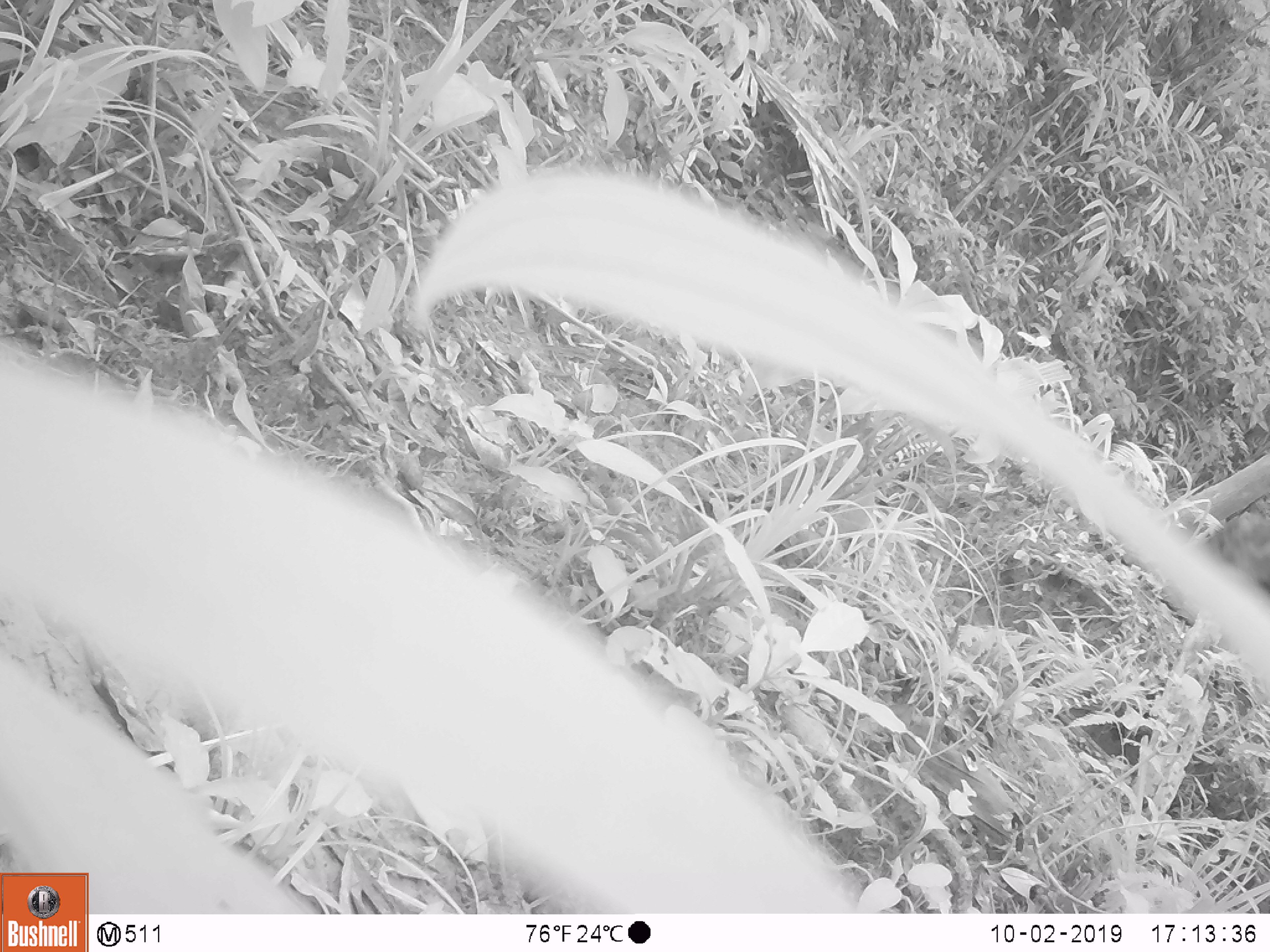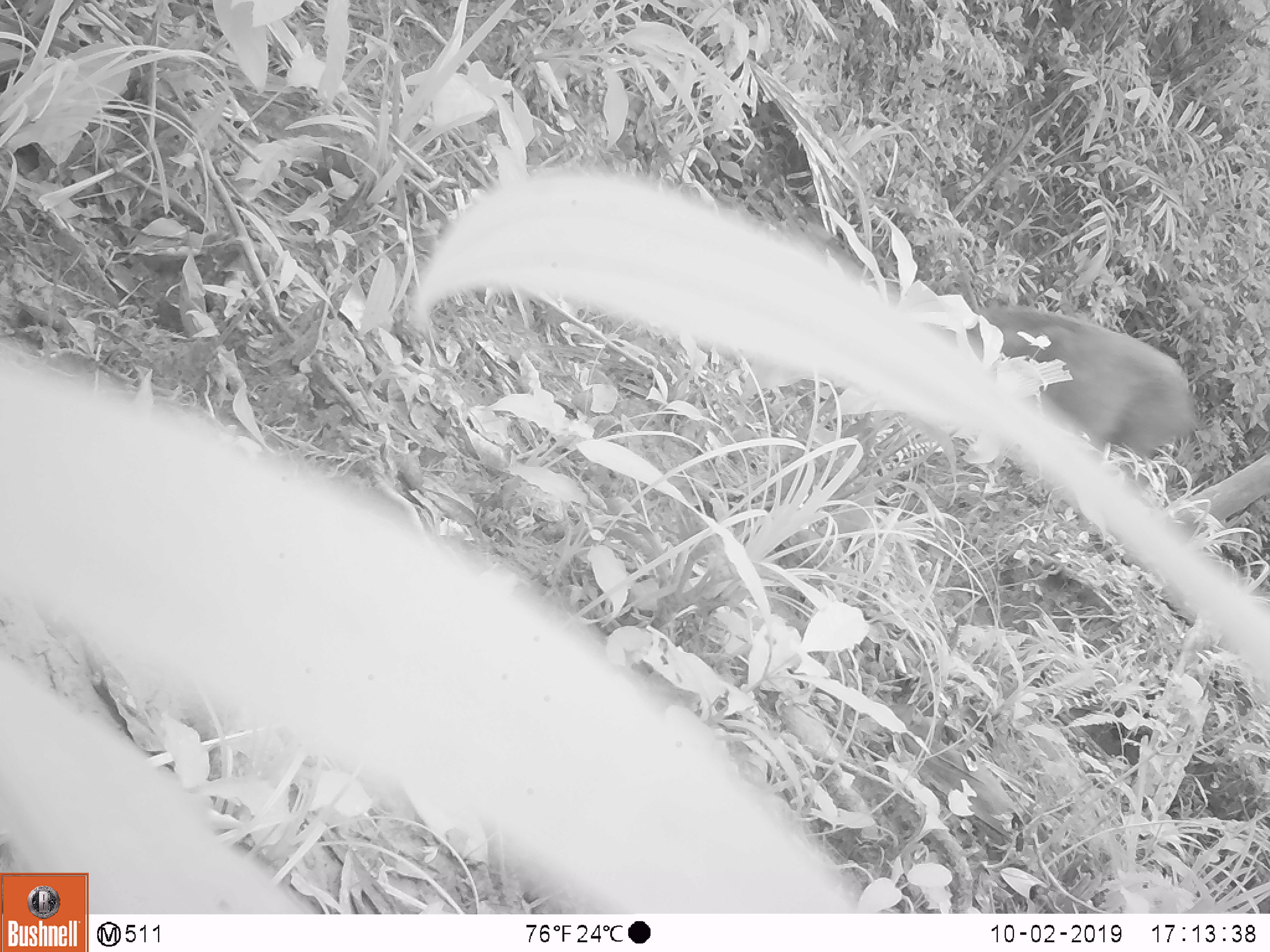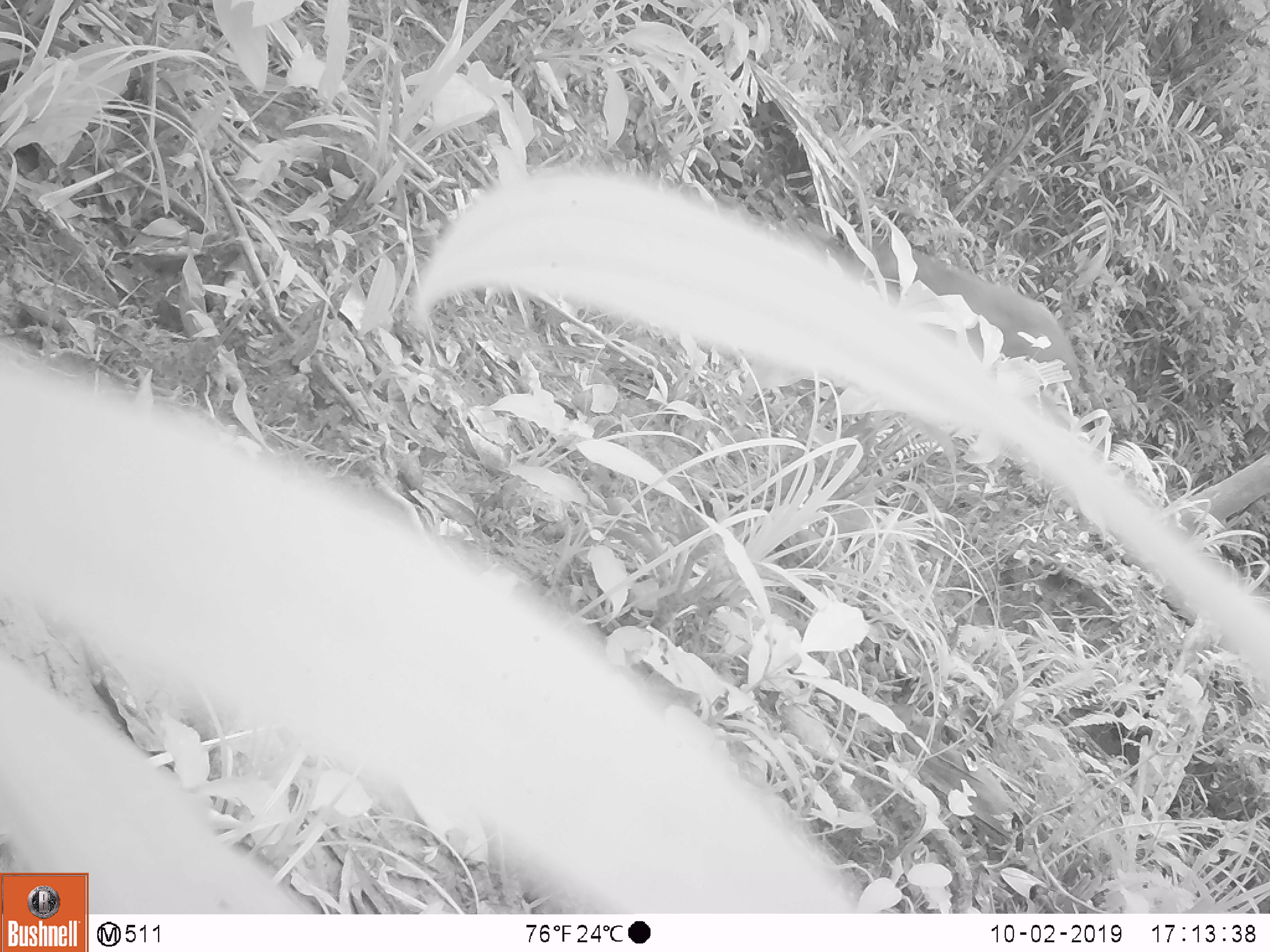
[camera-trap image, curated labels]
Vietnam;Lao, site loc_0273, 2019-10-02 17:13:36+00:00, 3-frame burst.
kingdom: Animalia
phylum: Chordata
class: Mammalia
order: Artiodactyla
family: Suidae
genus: Sus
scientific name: Sus scrofa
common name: eurasian wild pig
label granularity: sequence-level